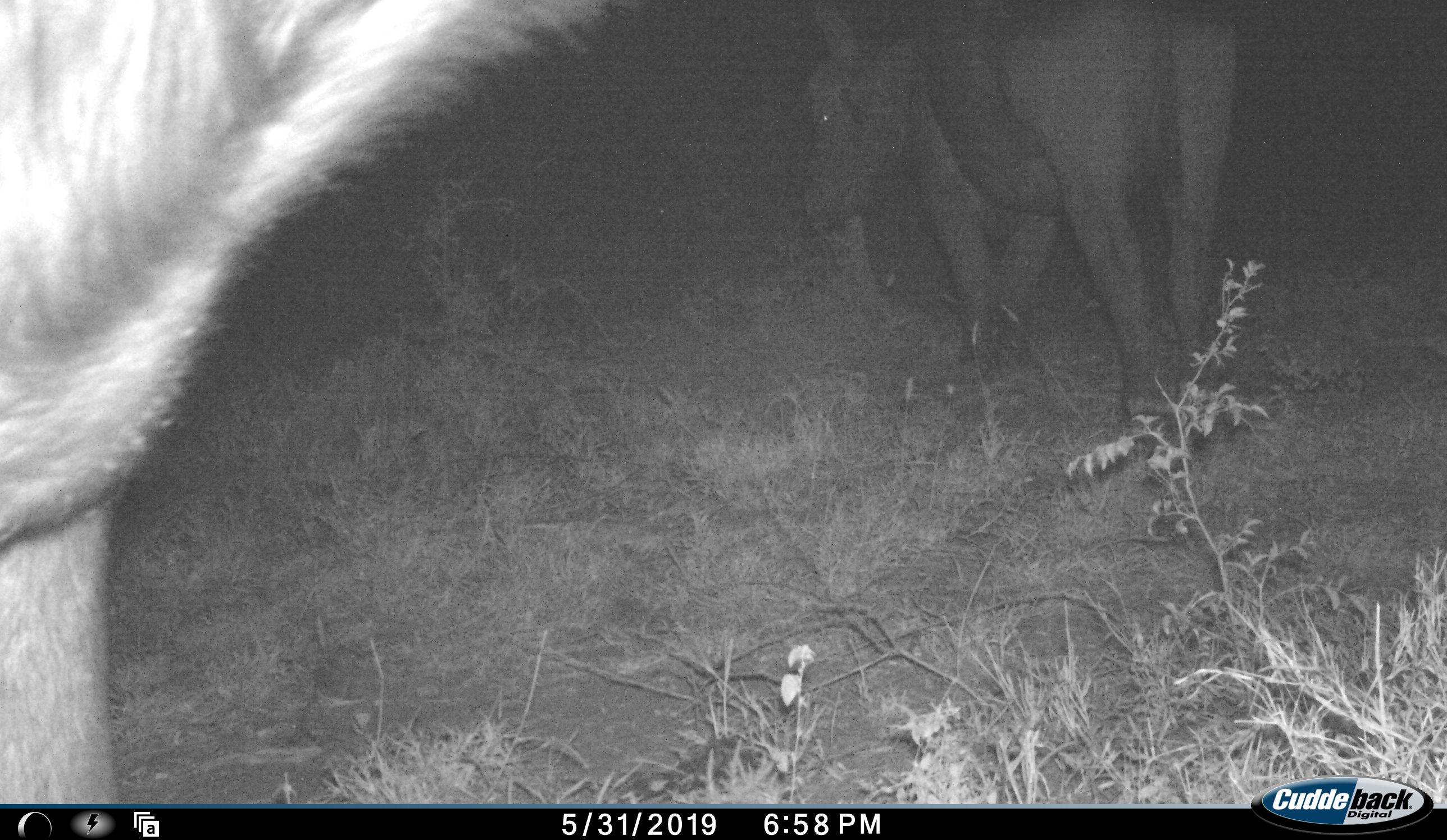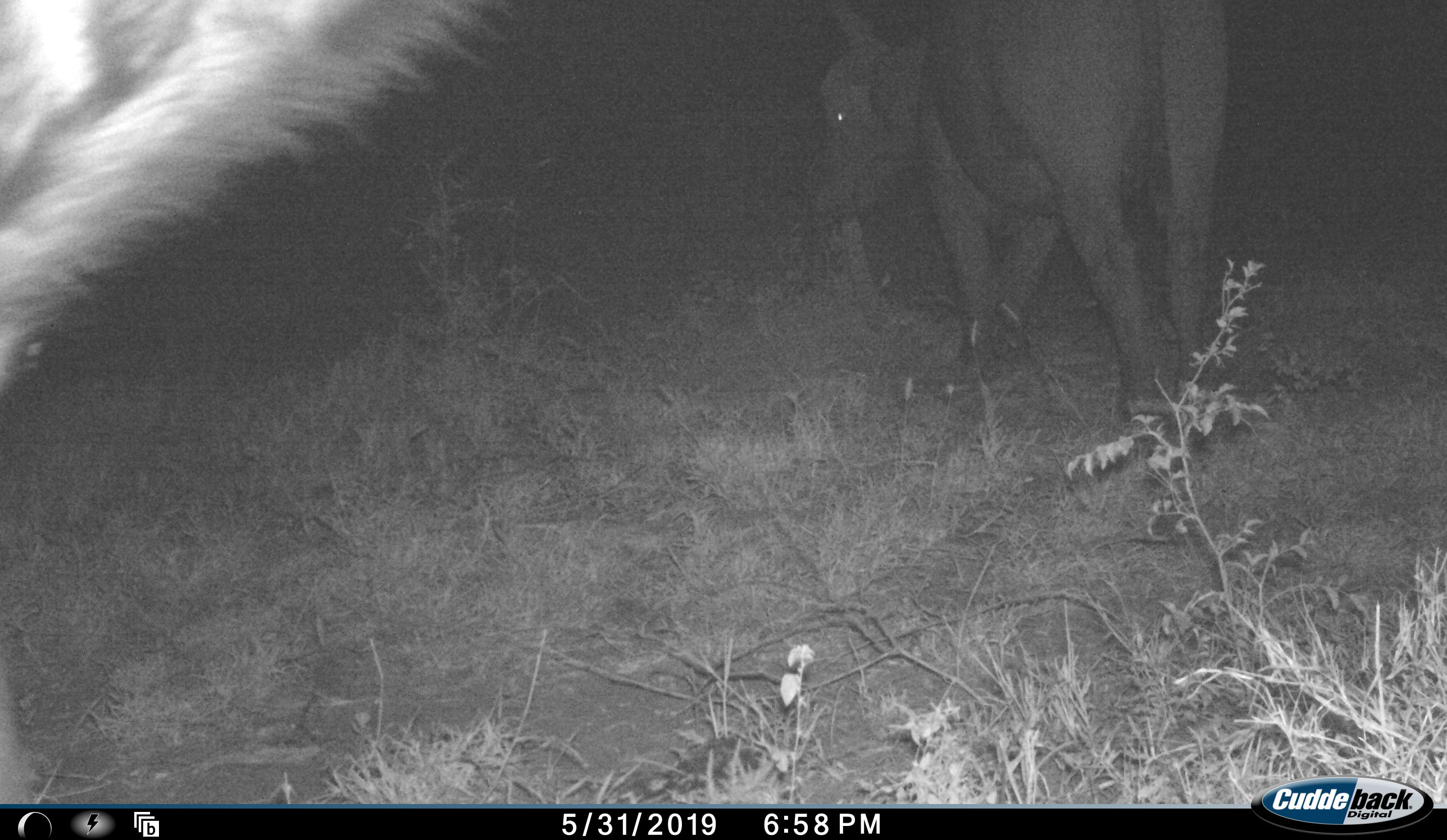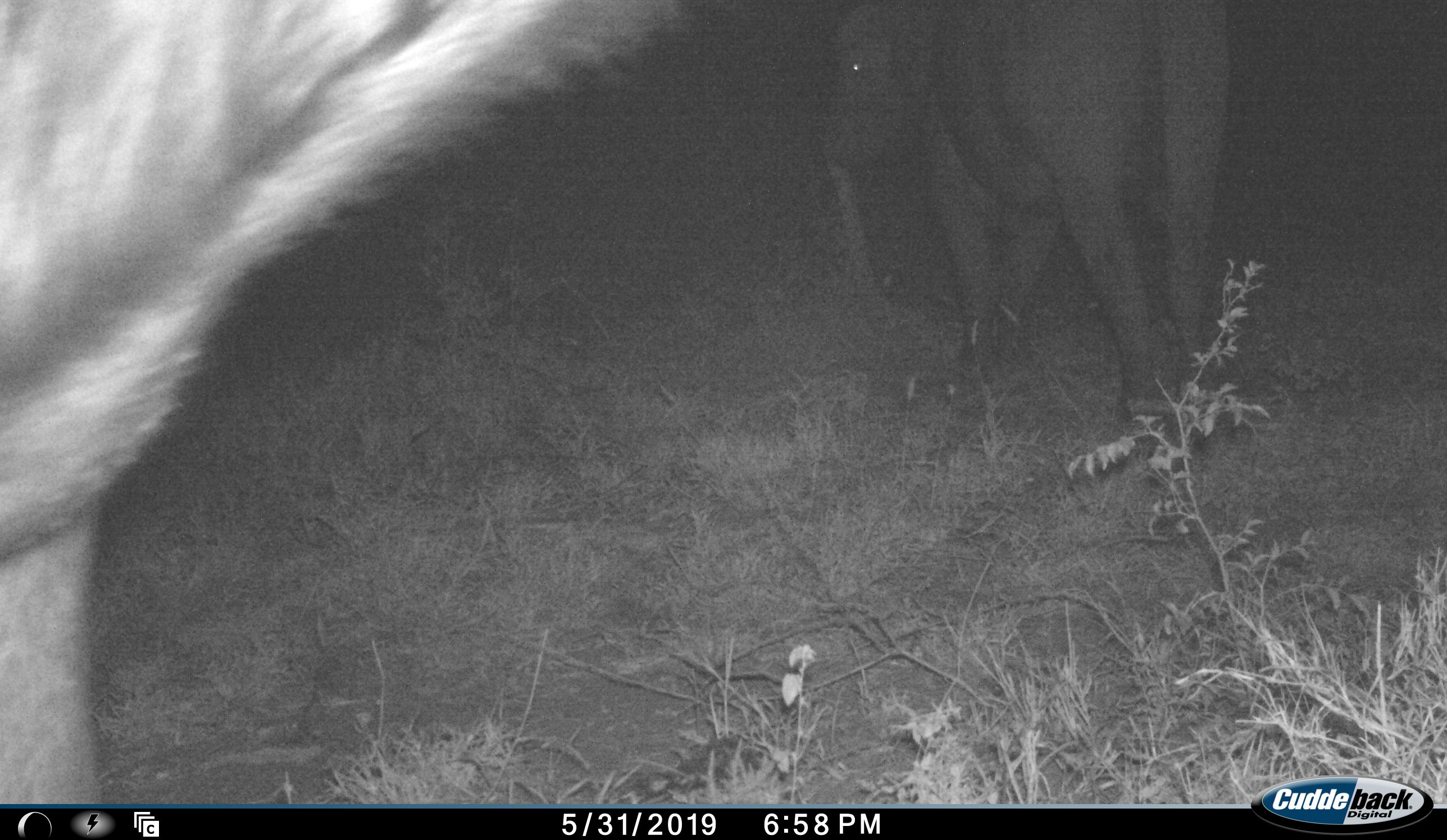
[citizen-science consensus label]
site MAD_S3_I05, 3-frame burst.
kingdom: Animalia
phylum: Chordata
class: Mammalia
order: Artiodactyla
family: Bovidae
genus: Syncerus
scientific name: Syncerus caffer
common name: african buffalo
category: buffalo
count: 2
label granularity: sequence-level